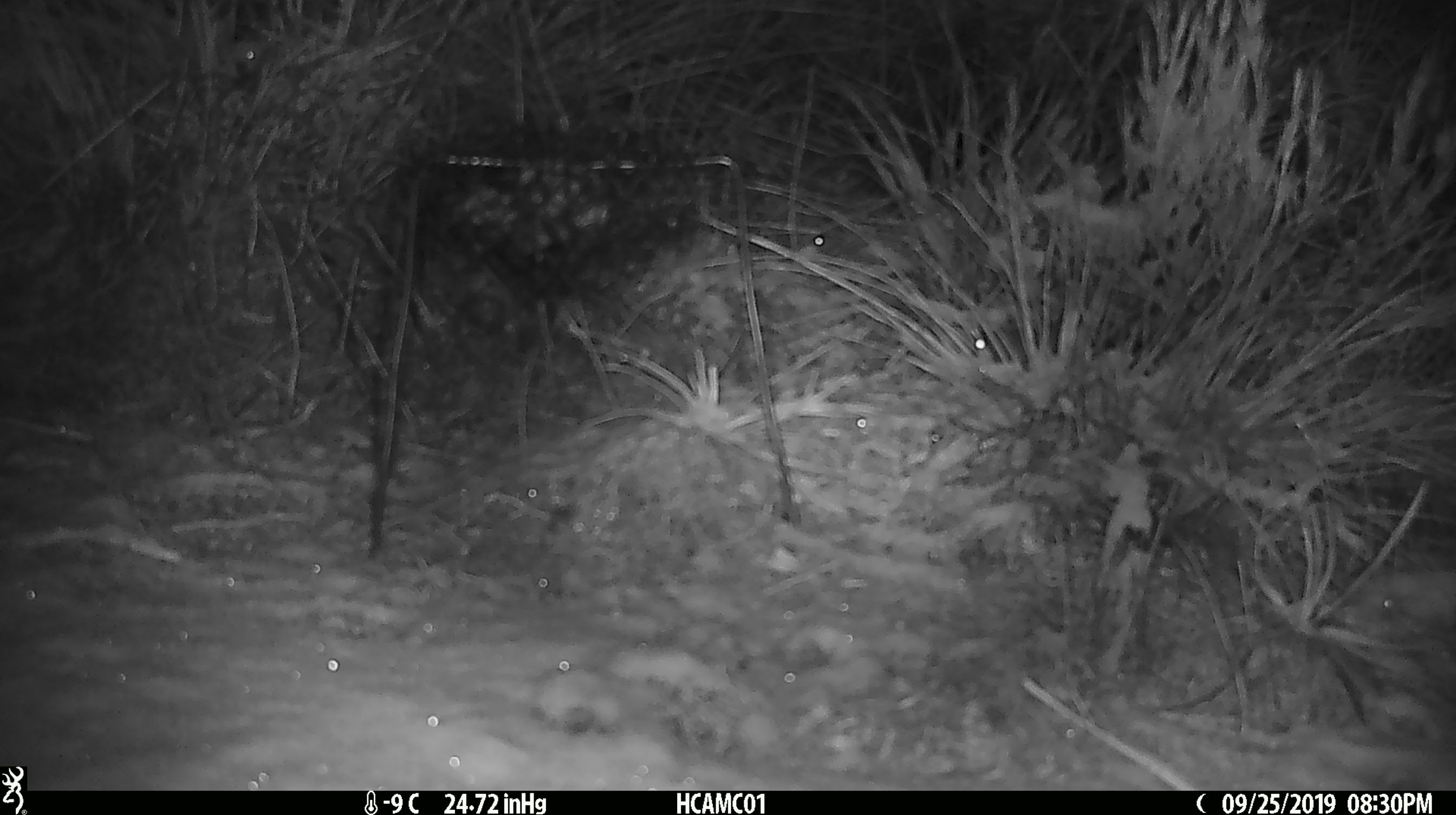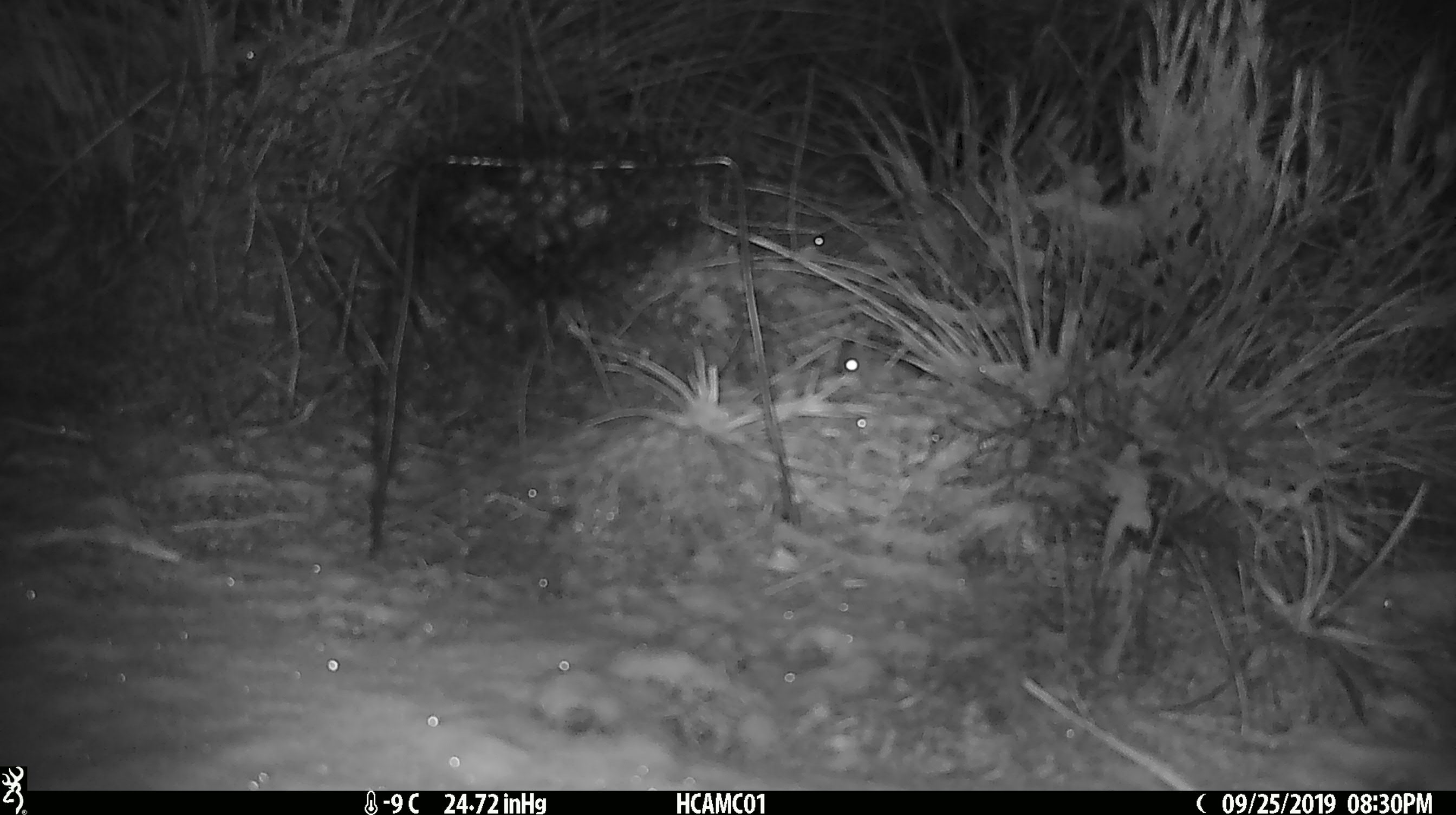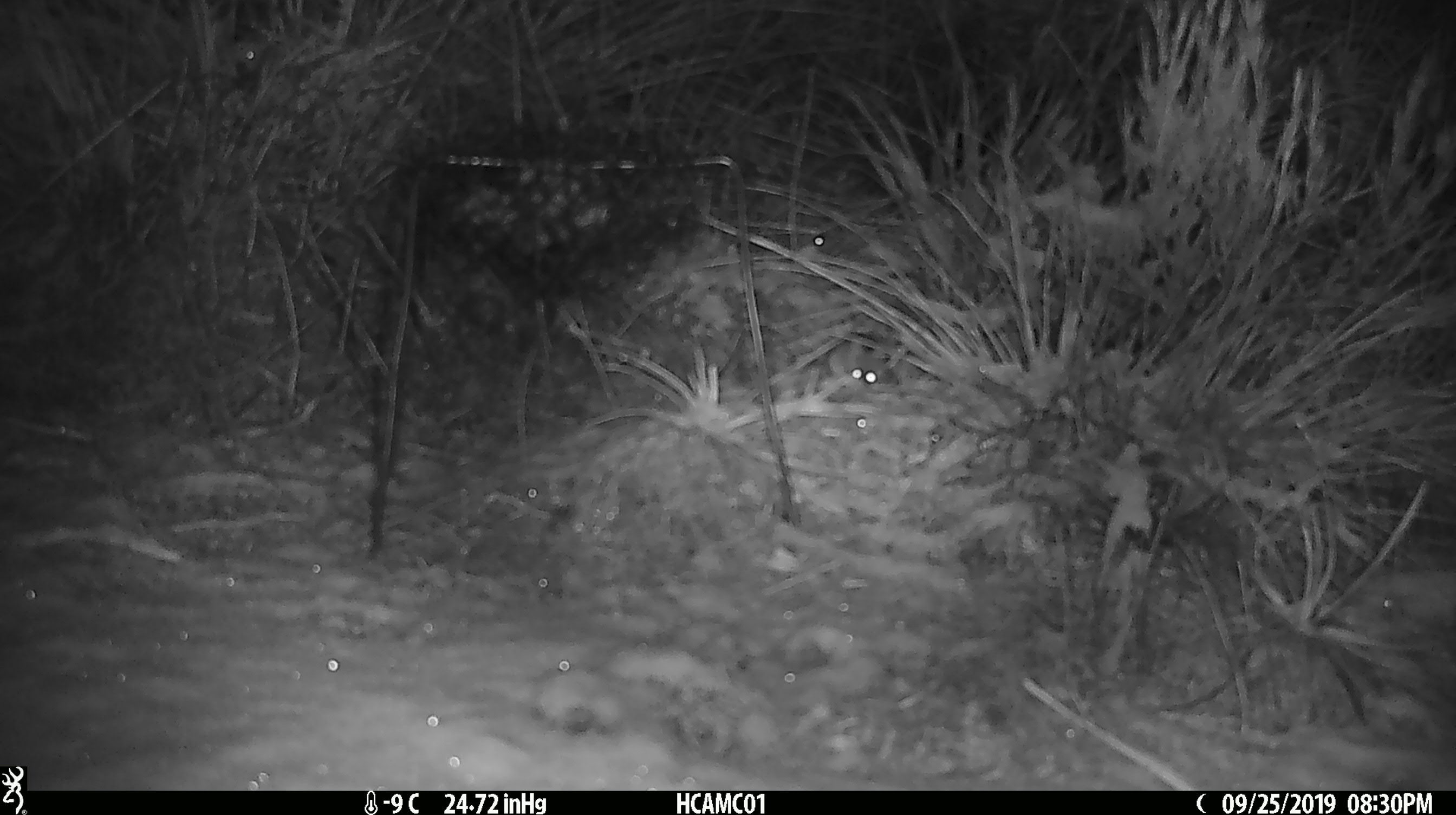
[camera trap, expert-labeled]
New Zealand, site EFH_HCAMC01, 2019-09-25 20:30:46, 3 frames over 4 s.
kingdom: Animalia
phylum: Chordata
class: Mammalia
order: Rodentia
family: Muridae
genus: Mus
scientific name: Mus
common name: mouse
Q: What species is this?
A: Mouse (Mus).